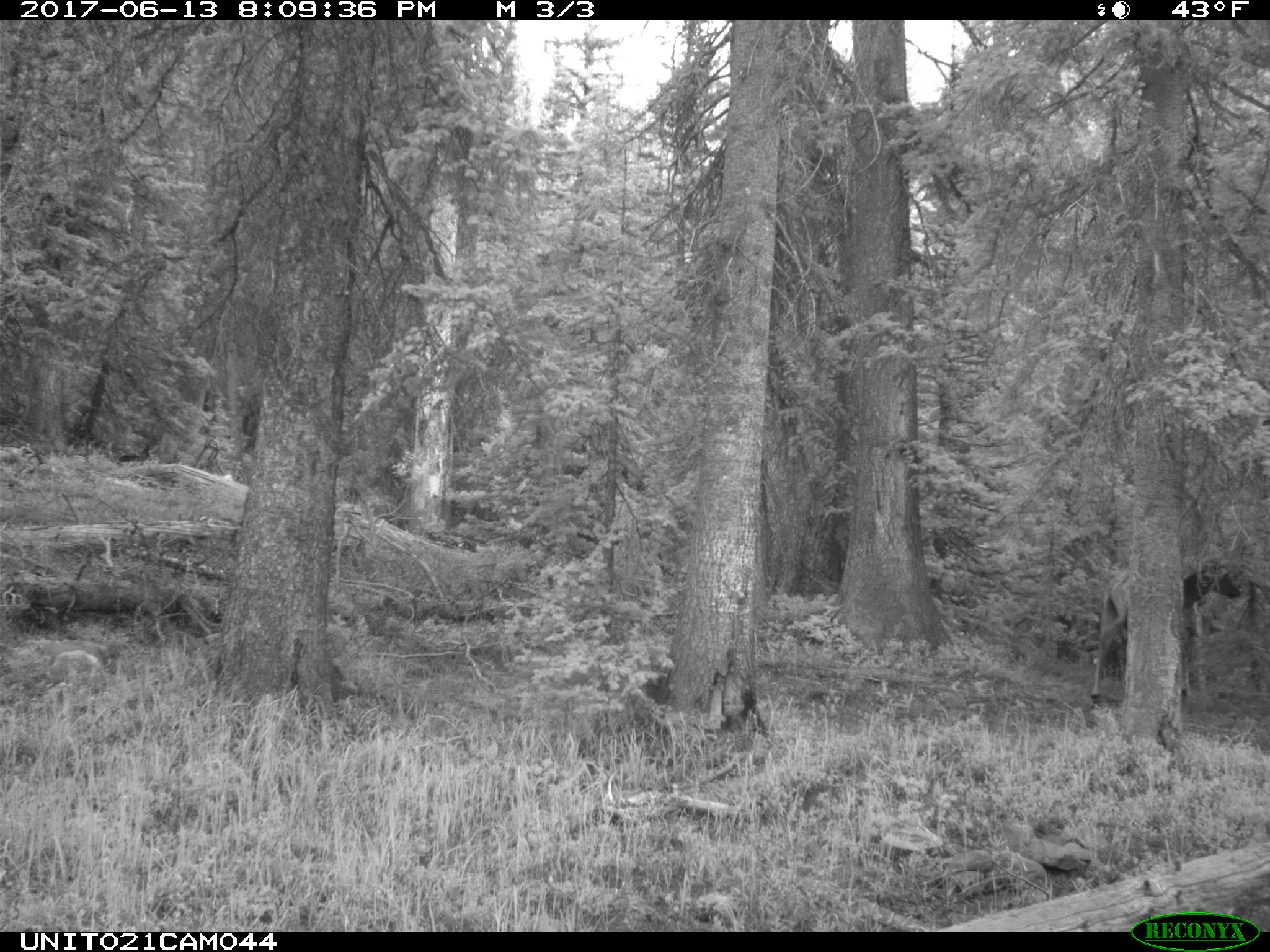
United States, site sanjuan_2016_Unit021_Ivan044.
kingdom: Animalia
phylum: Chordata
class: Mammalia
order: Artiodactyla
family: Cervidae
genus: Cervus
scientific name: Cervus elaphus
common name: red deer